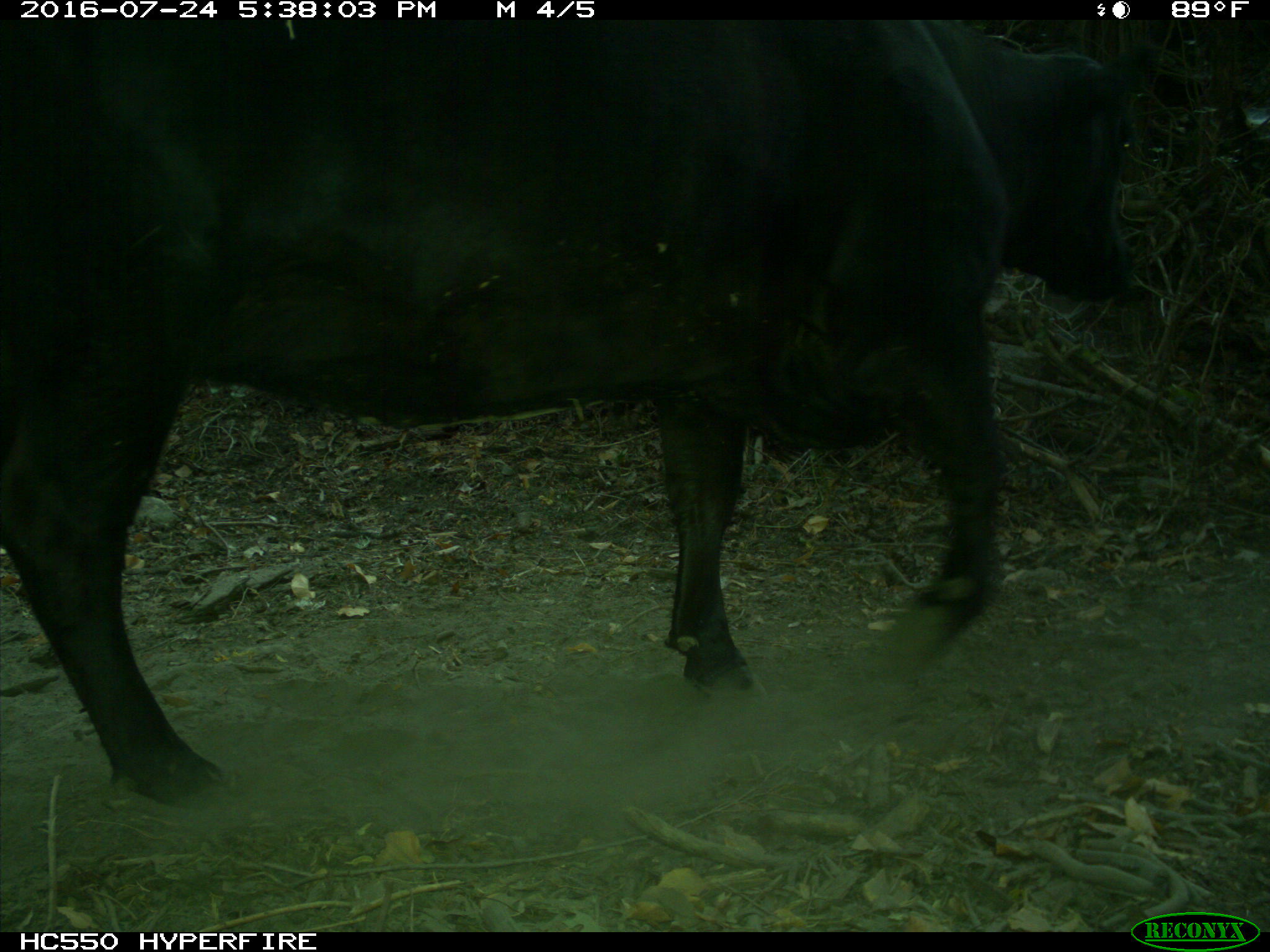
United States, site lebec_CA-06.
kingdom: Animalia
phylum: Chordata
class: Mammalia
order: Artiodactyla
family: Bovidae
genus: Bos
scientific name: Bos taurus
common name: domestic cow